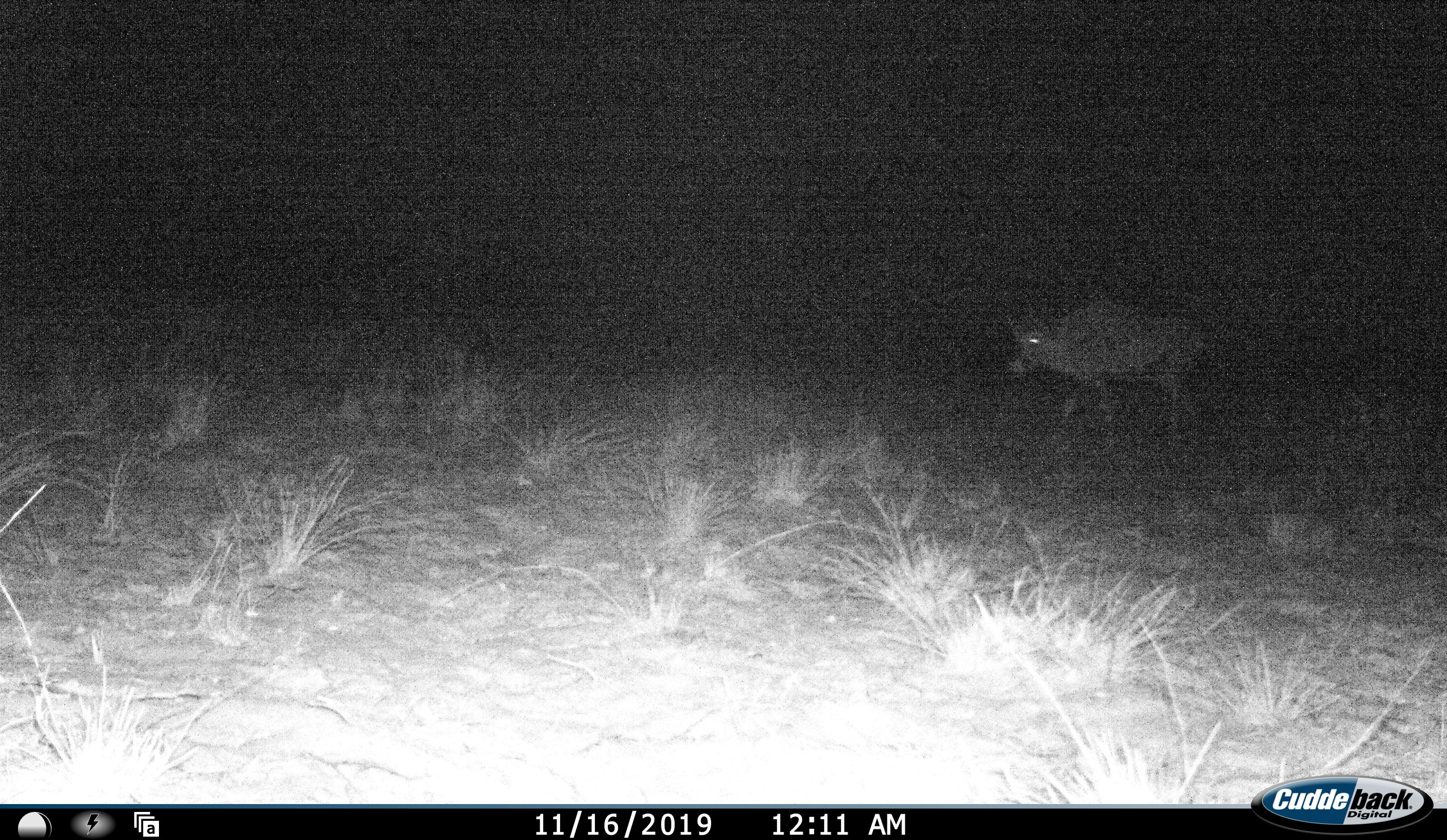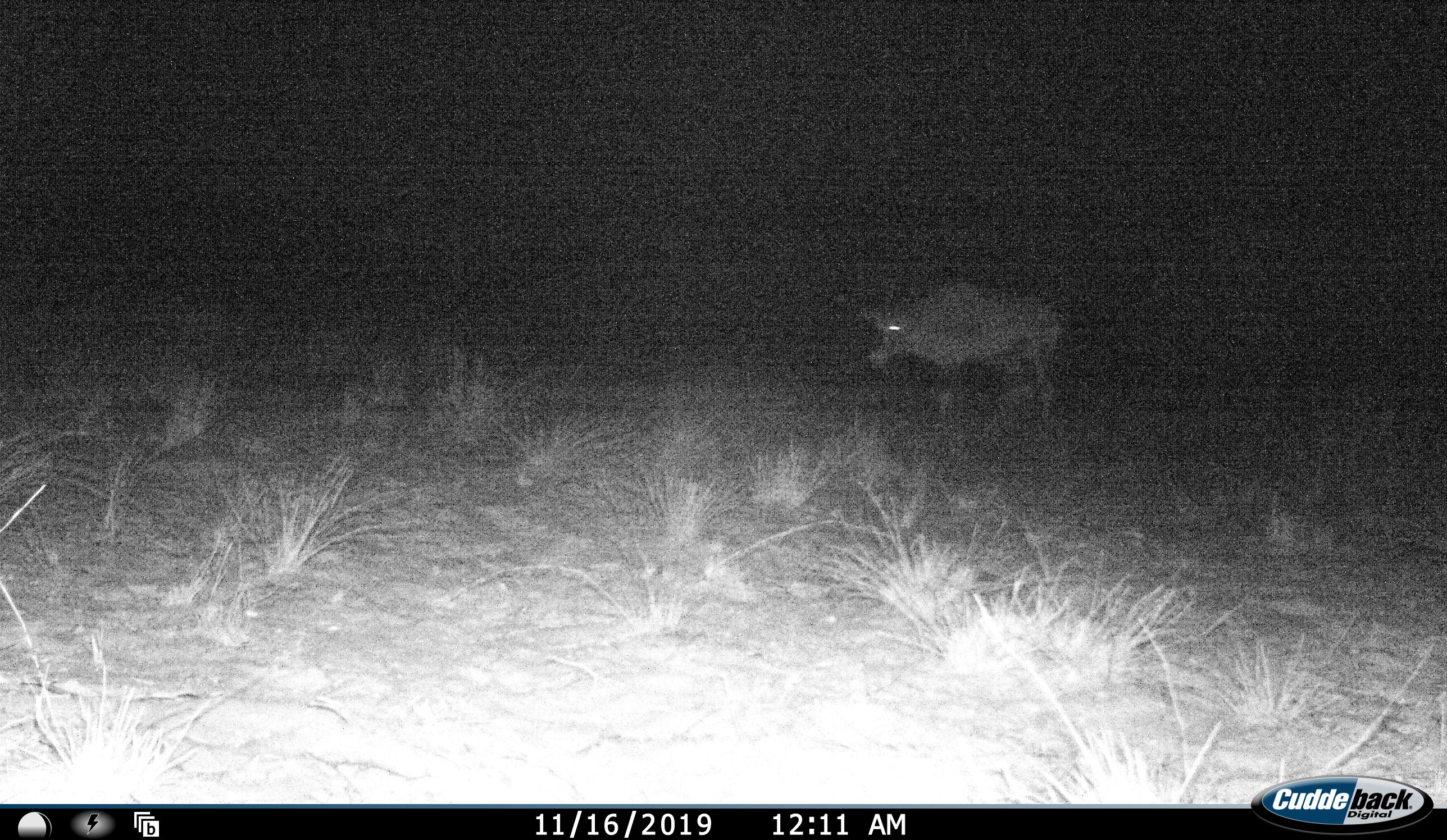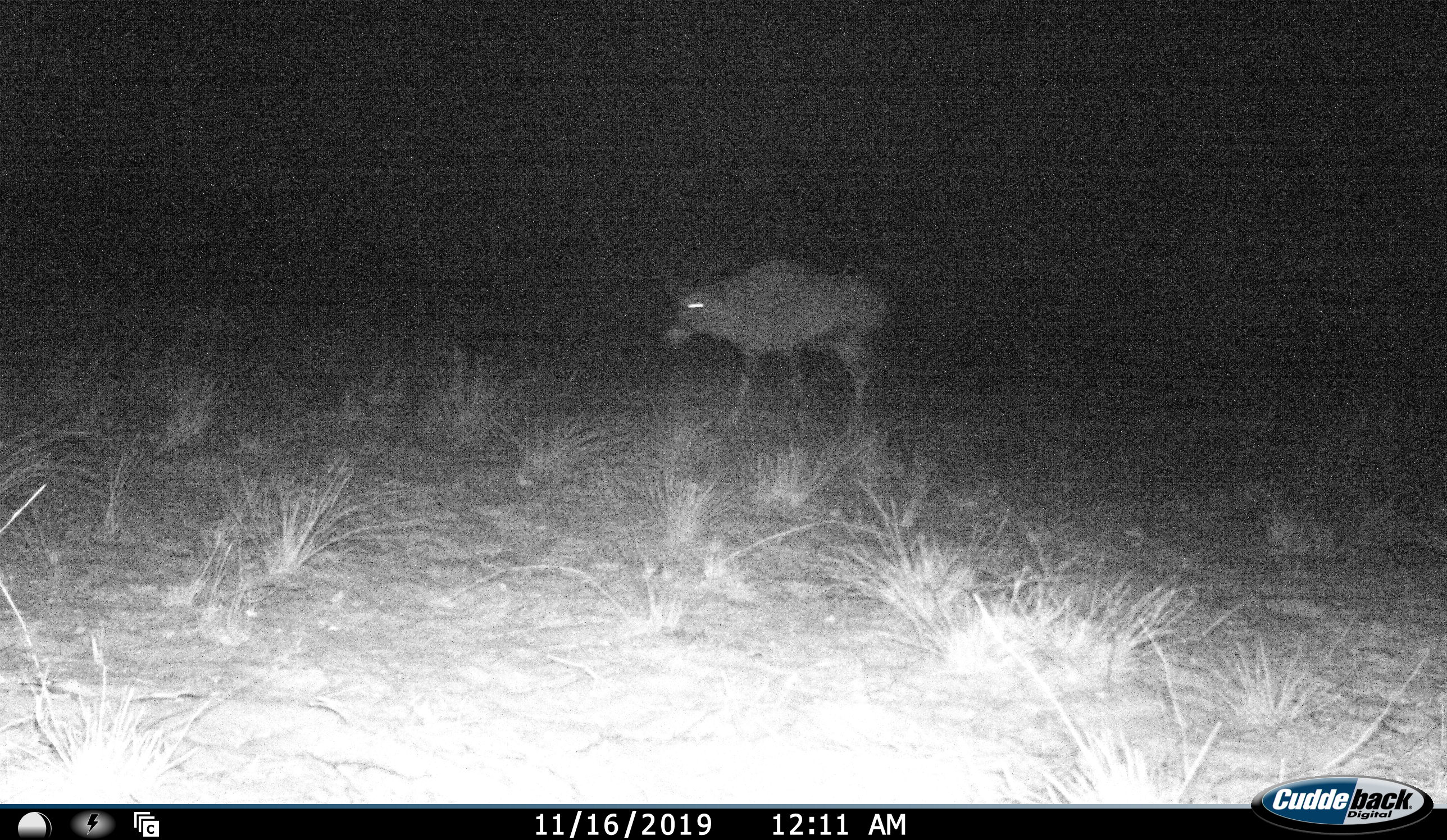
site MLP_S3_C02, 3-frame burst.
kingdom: Animalia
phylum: Chordata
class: Mammalia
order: Artiodactyla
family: Bovidae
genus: Oryx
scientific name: Oryx gazella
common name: gemsbok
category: oryx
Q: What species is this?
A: Oryx (gemsbok) (Oryx gazella).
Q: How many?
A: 1.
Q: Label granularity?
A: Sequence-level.